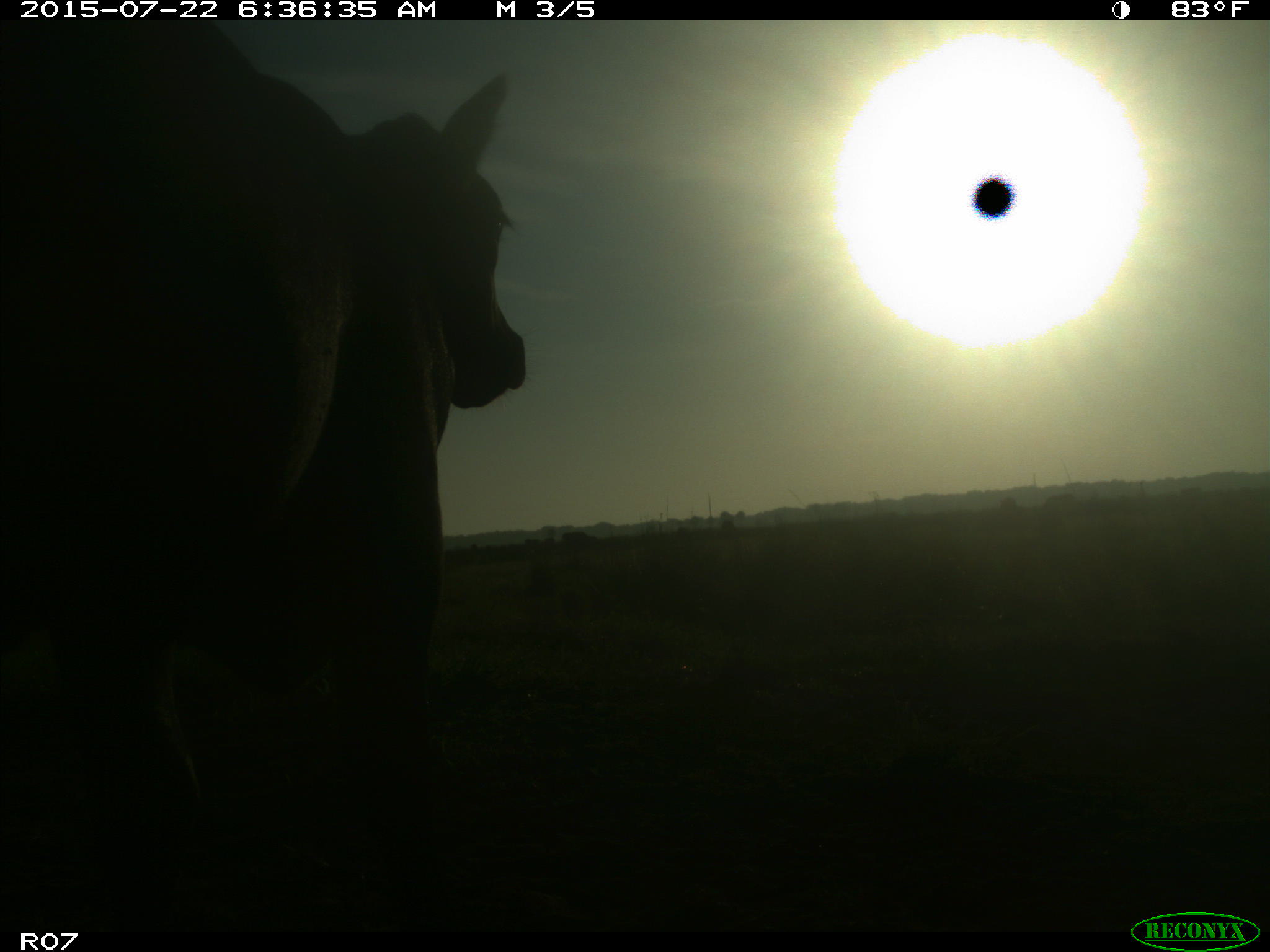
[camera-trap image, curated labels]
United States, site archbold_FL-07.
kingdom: Animalia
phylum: Chordata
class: Mammalia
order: Artiodactyla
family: Bovidae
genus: Bos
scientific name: Bos taurus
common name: domestic cow